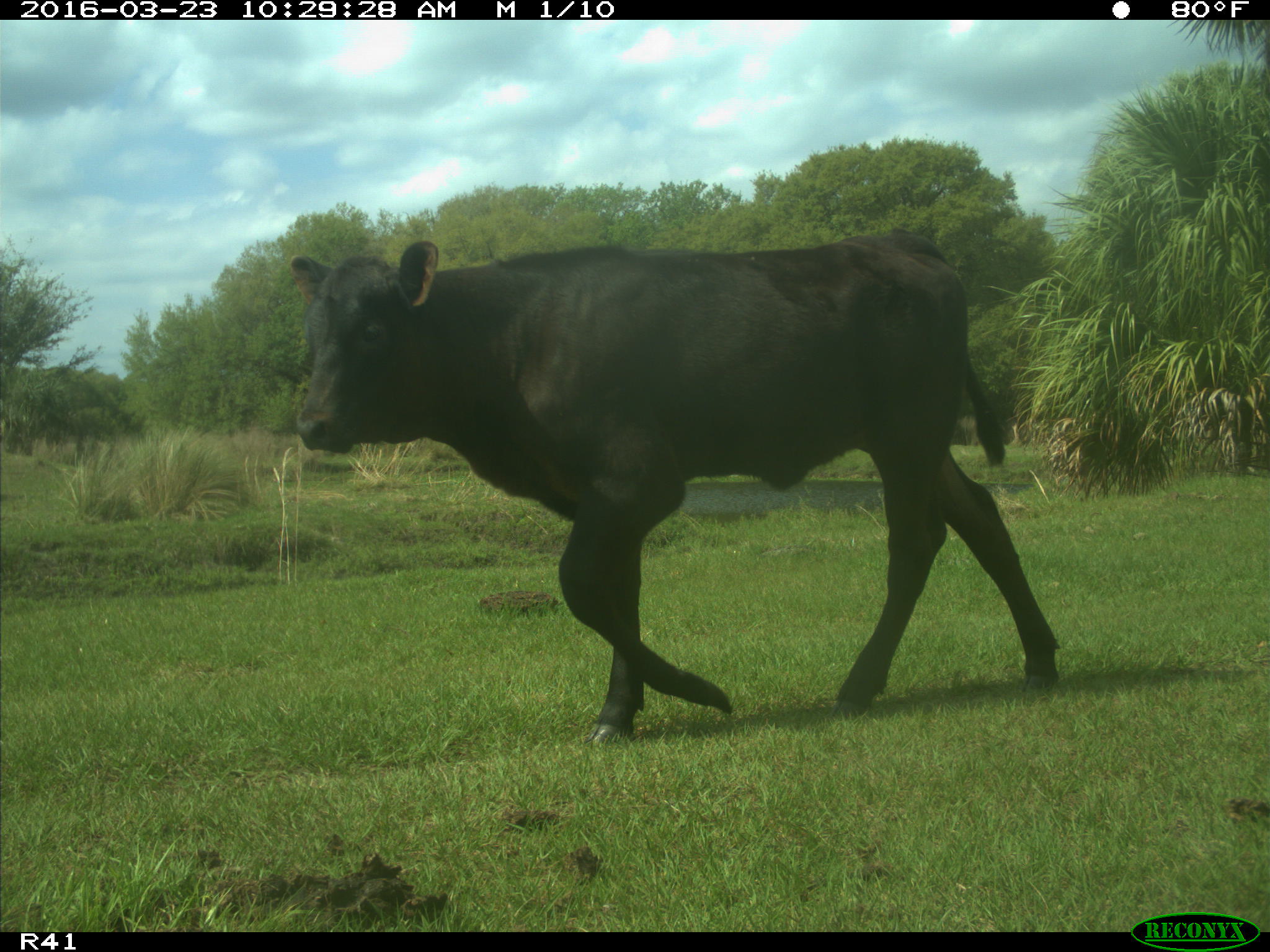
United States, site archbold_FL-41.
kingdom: Animalia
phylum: Chordata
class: Mammalia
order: Artiodactyla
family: Bovidae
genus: Bos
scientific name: Bos taurus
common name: domestic cow